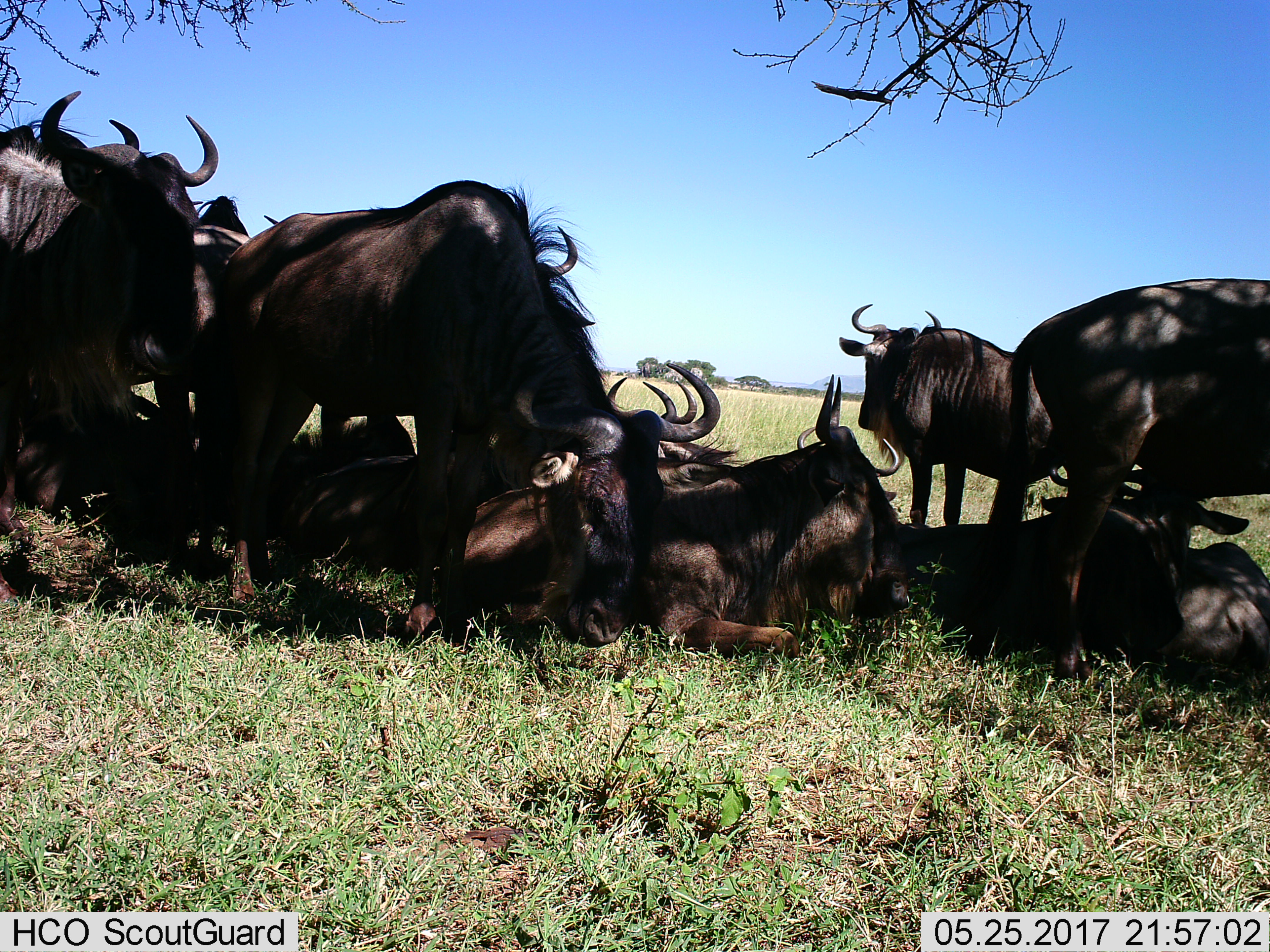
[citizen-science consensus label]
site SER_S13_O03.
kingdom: Animalia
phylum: Chordata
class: Mammalia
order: Artiodactyla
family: Bovidae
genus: Connochaetes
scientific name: Connochaetes taurinus taurinus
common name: blue wildebeest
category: wildebeestblue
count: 10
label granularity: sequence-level